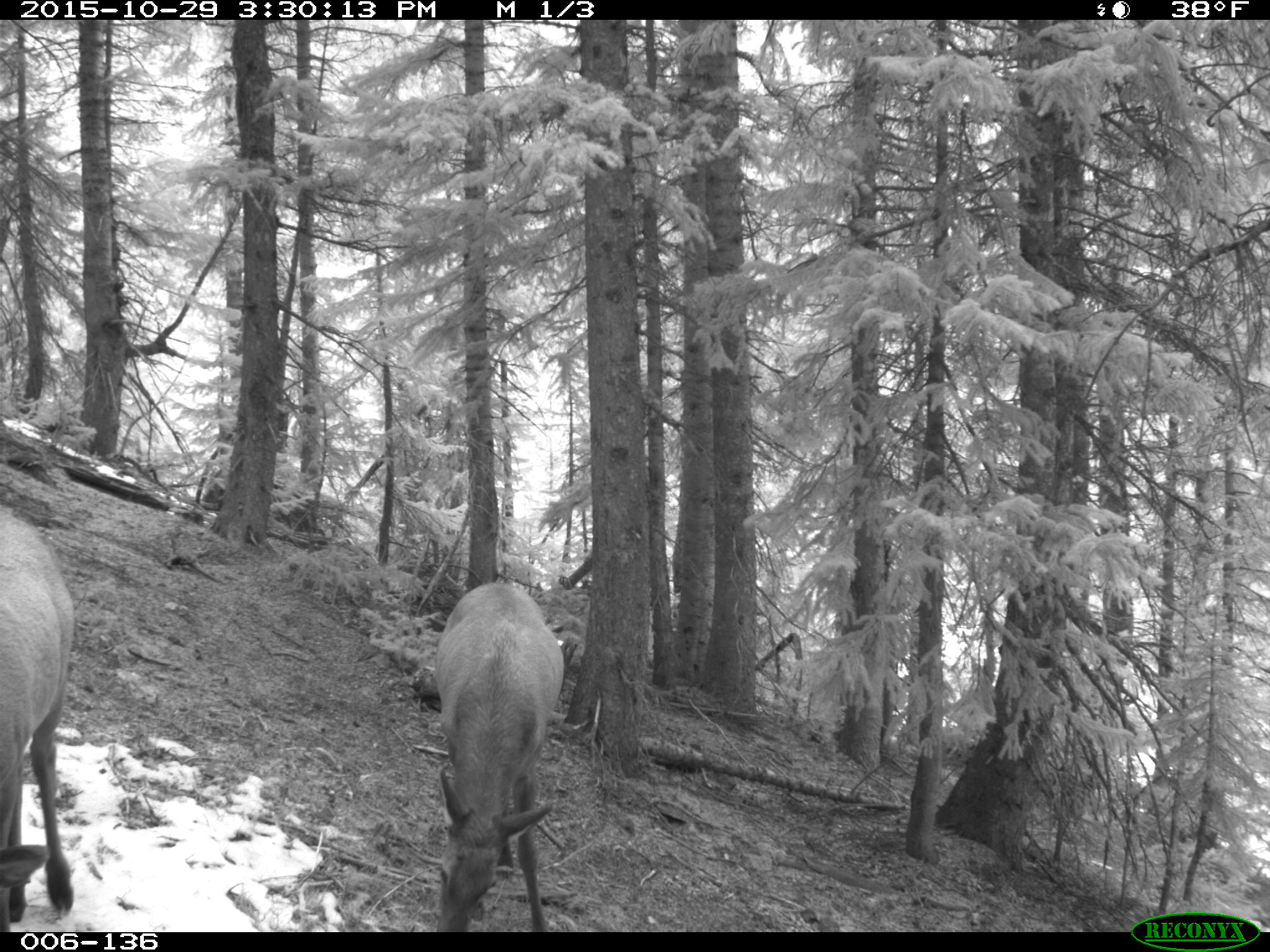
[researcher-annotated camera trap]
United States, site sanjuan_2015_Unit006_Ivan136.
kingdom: Animalia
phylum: Chordata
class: Mammalia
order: Artiodactyla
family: Cervidae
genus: Cervus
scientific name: Cervus elaphus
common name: red deer